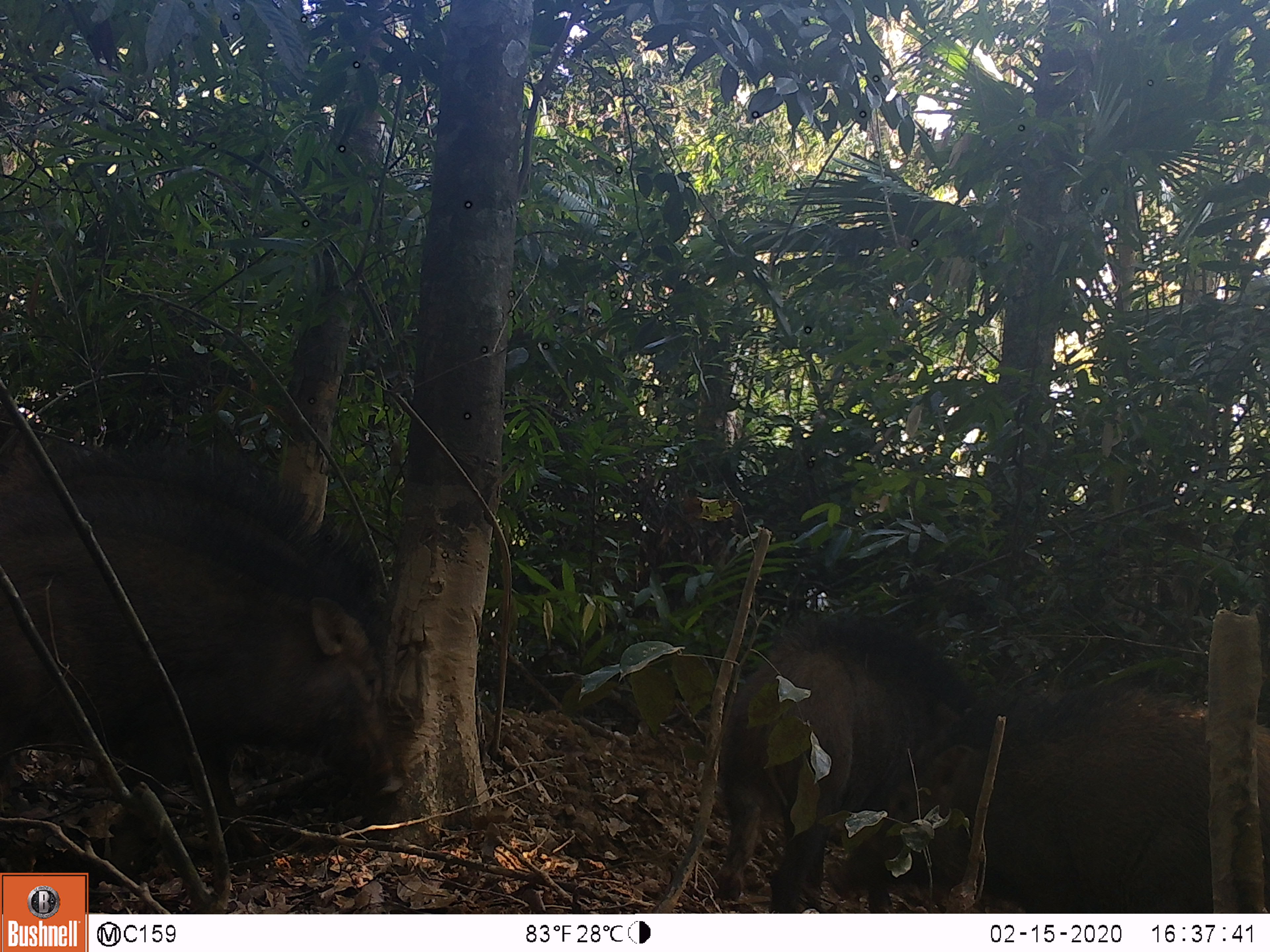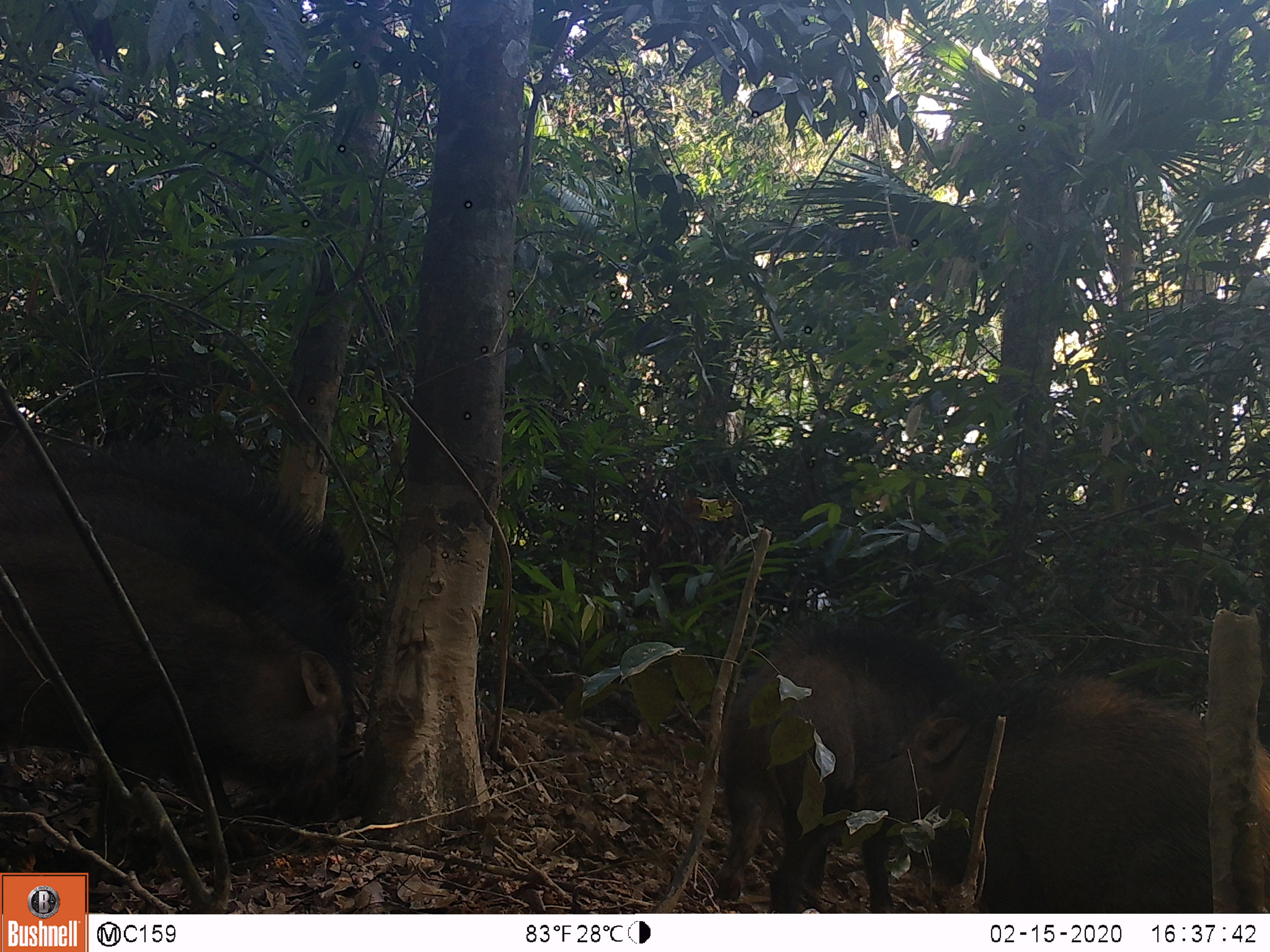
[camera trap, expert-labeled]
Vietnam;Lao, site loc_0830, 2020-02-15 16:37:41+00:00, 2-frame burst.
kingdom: Animalia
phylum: Chordata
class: Mammalia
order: Artiodactyla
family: Suidae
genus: Sus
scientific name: Sus scrofa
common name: eurasian wild pig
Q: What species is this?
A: Eurasian wild pig (Sus scrofa).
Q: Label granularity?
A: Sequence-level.